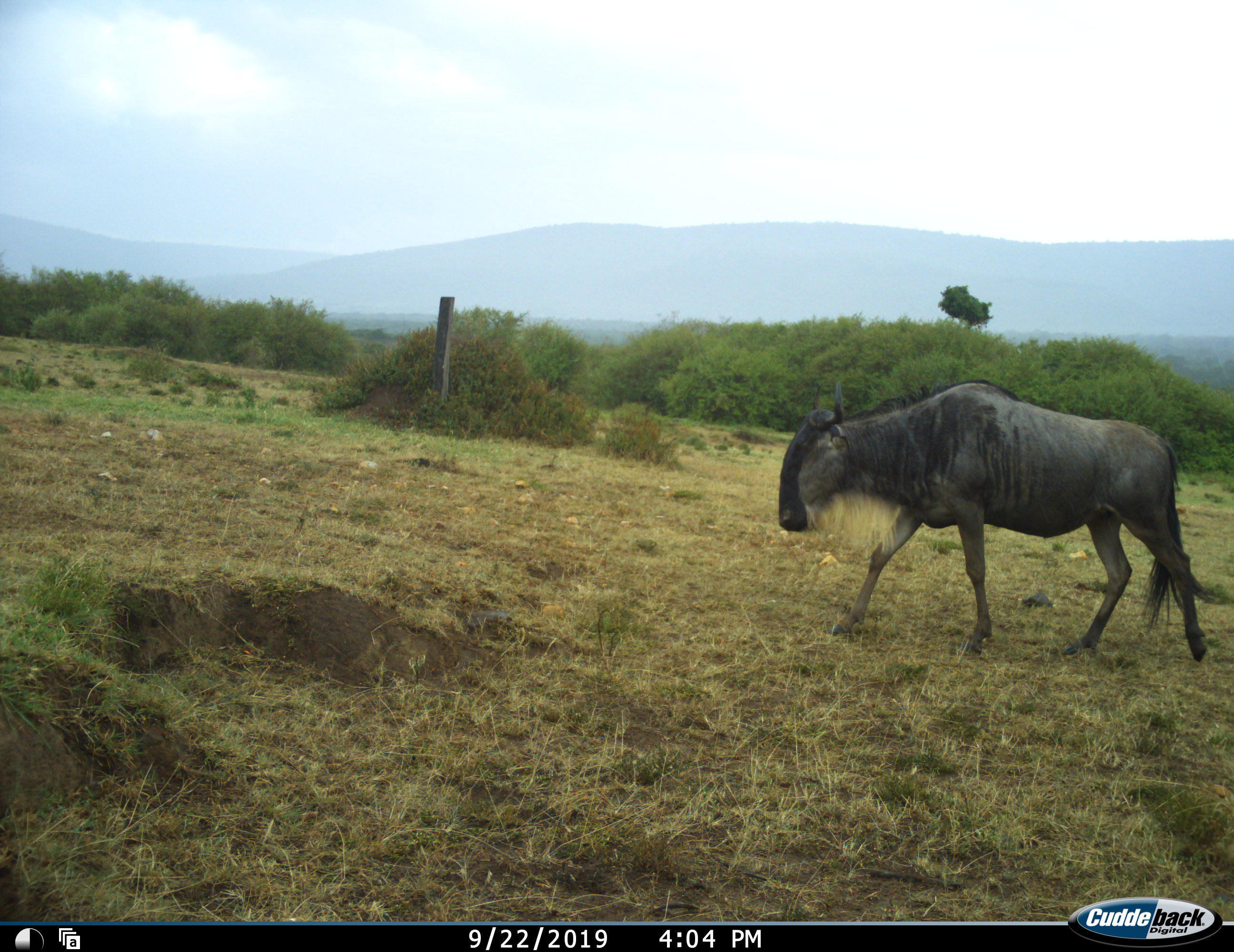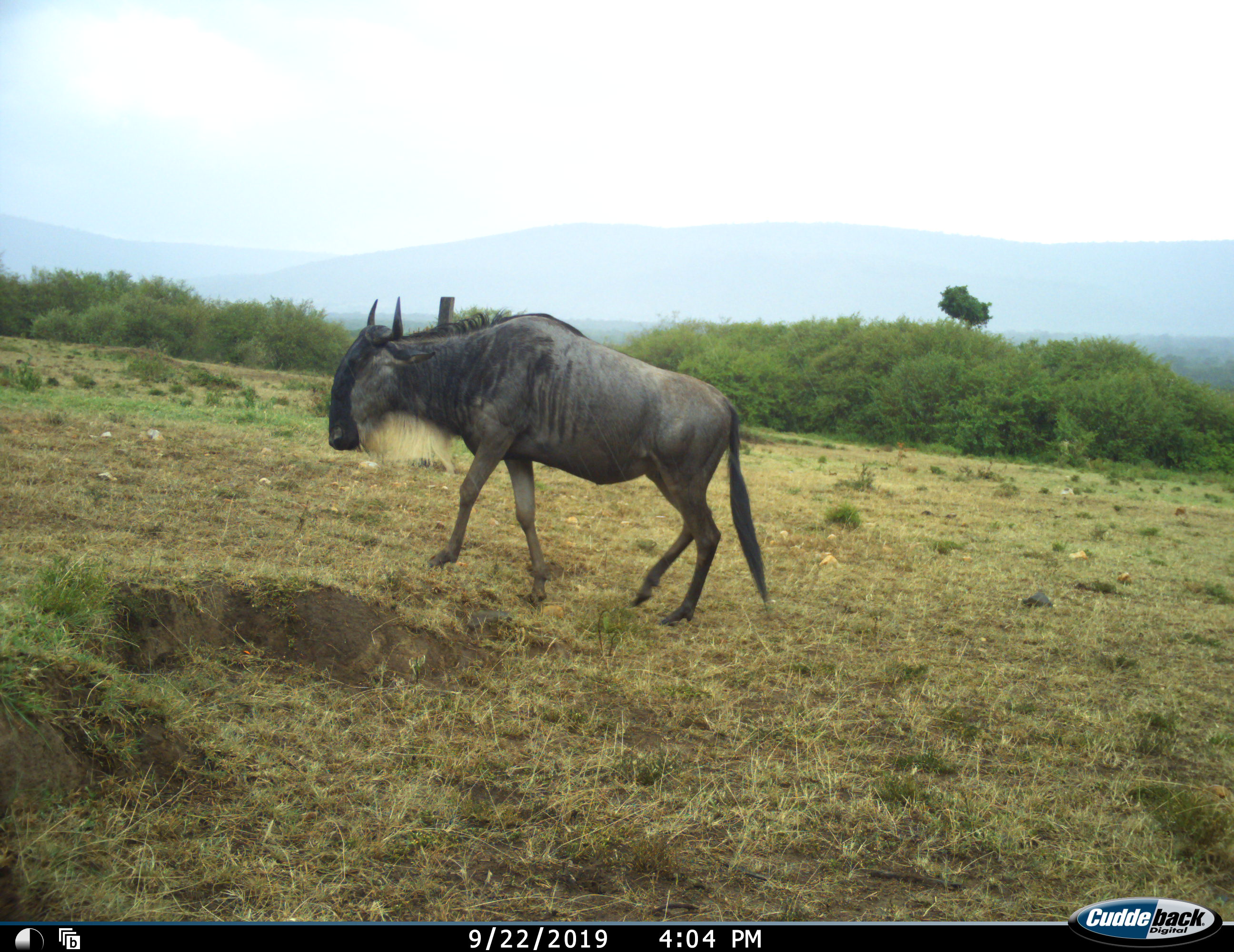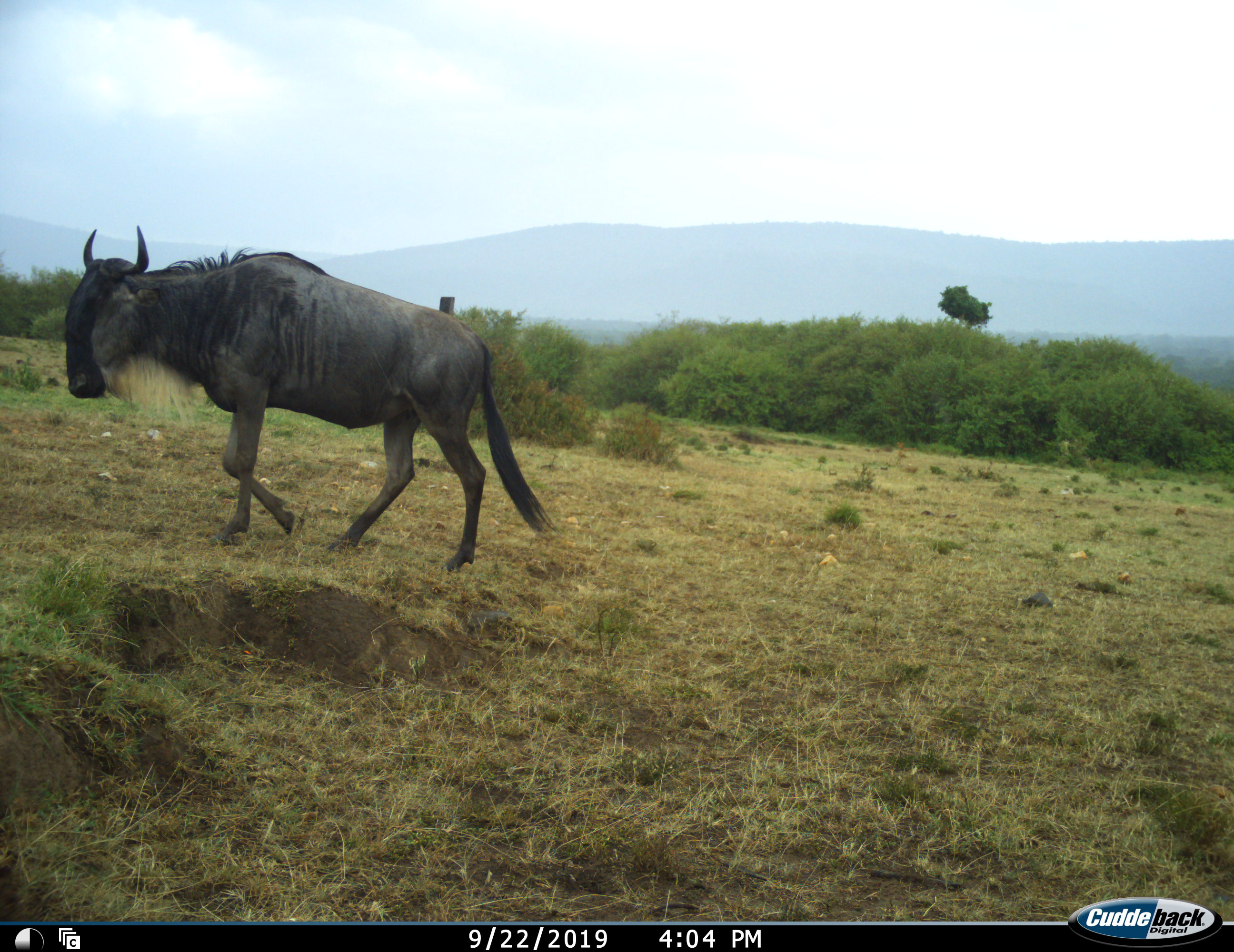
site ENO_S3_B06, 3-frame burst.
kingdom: Animalia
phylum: Chordata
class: Mammalia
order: Artiodactyla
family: Bovidae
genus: Connochaetes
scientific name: Connochaetes taurinus taurinus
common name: blue wildebeest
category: wildebeestblue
Wildebeestblue (blue wildebeest) (Connochaetes taurinus taurinus), count 1. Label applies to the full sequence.